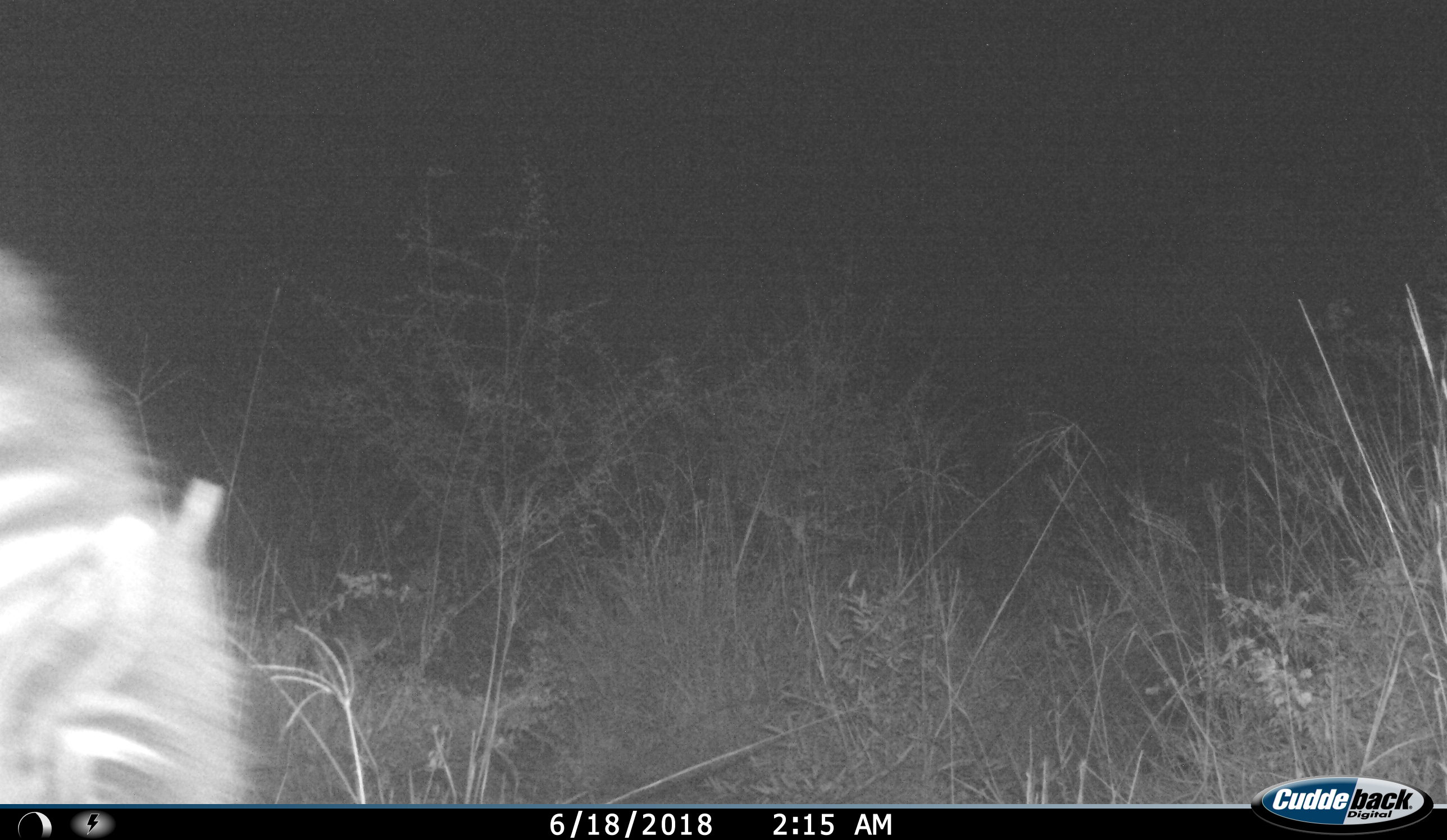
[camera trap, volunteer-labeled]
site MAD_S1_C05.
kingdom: Animalia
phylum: Chordata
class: Mammalia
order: Perissodactyla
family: Equidae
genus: Equus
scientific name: Equus quagga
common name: plains zebra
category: zebraplains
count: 1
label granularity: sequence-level